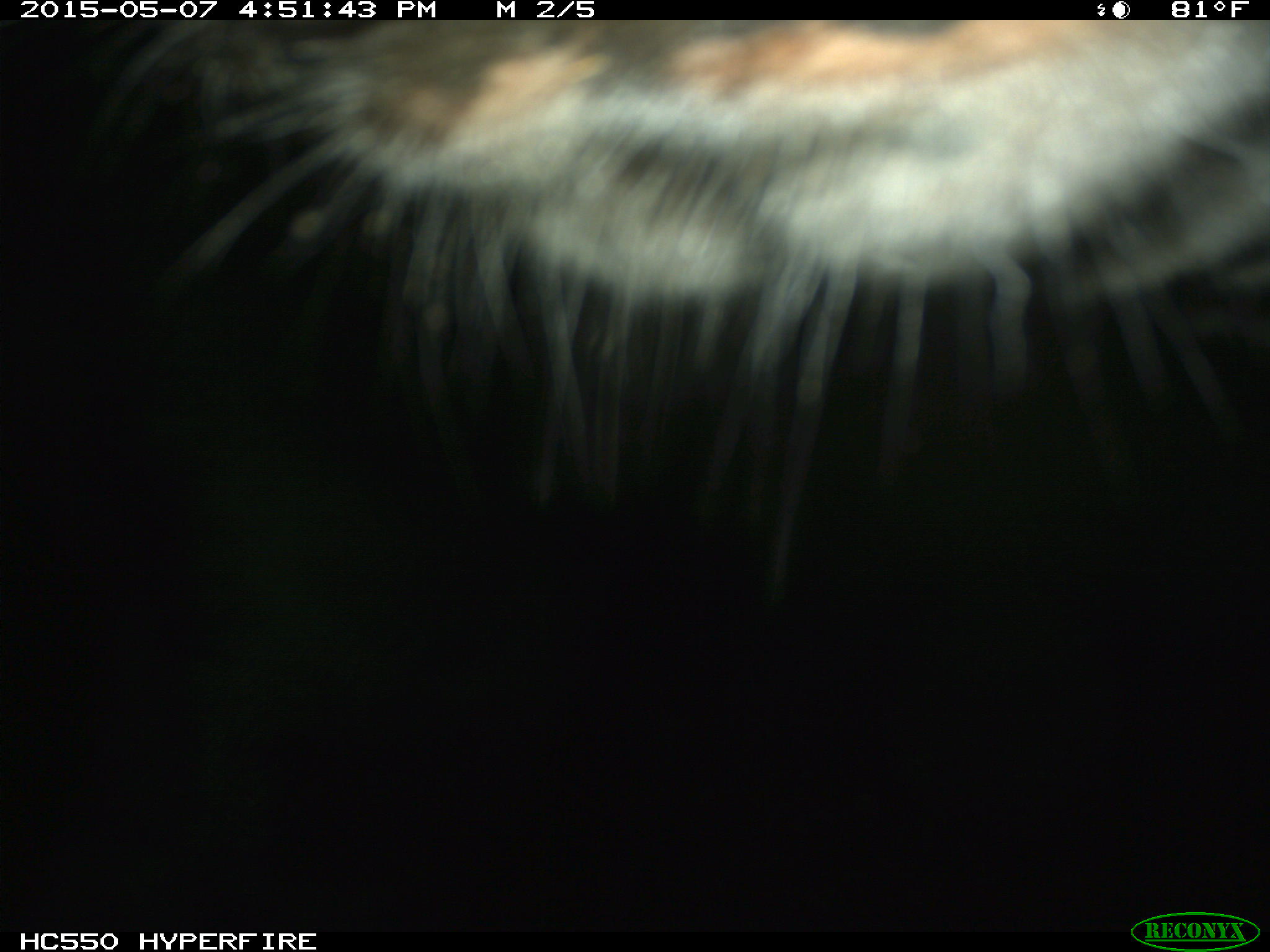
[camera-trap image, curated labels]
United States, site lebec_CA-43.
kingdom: Animalia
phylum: Chordata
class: Mammalia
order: Artiodactyla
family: Bovidae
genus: Bos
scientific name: Bos taurus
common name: domestic cow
Bos taurus (domestic cow).